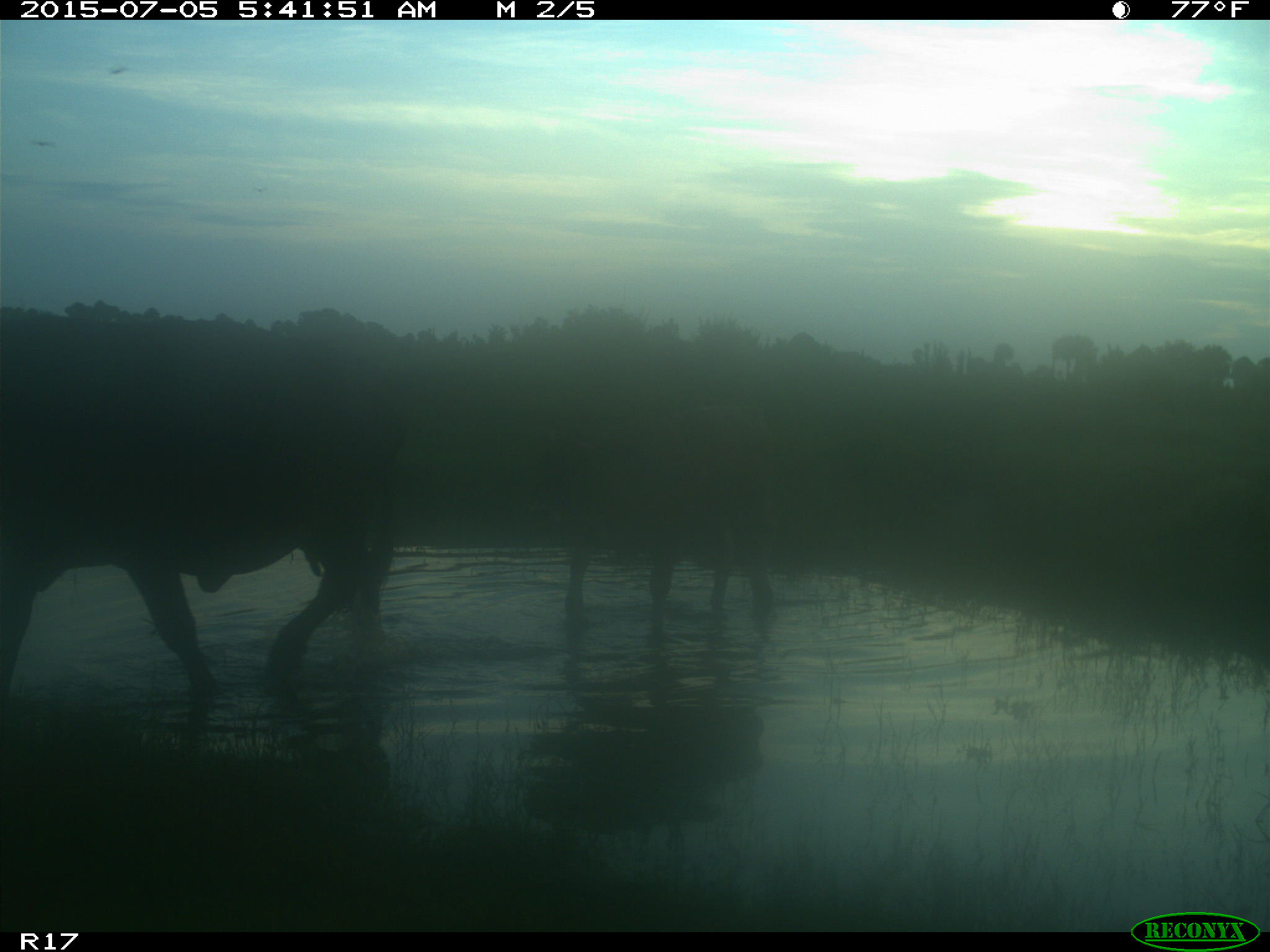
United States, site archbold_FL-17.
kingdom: Animalia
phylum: Chordata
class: Mammalia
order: Artiodactyla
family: Bovidae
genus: Bos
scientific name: Bos taurus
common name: domestic cow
Bos taurus (domestic cow).